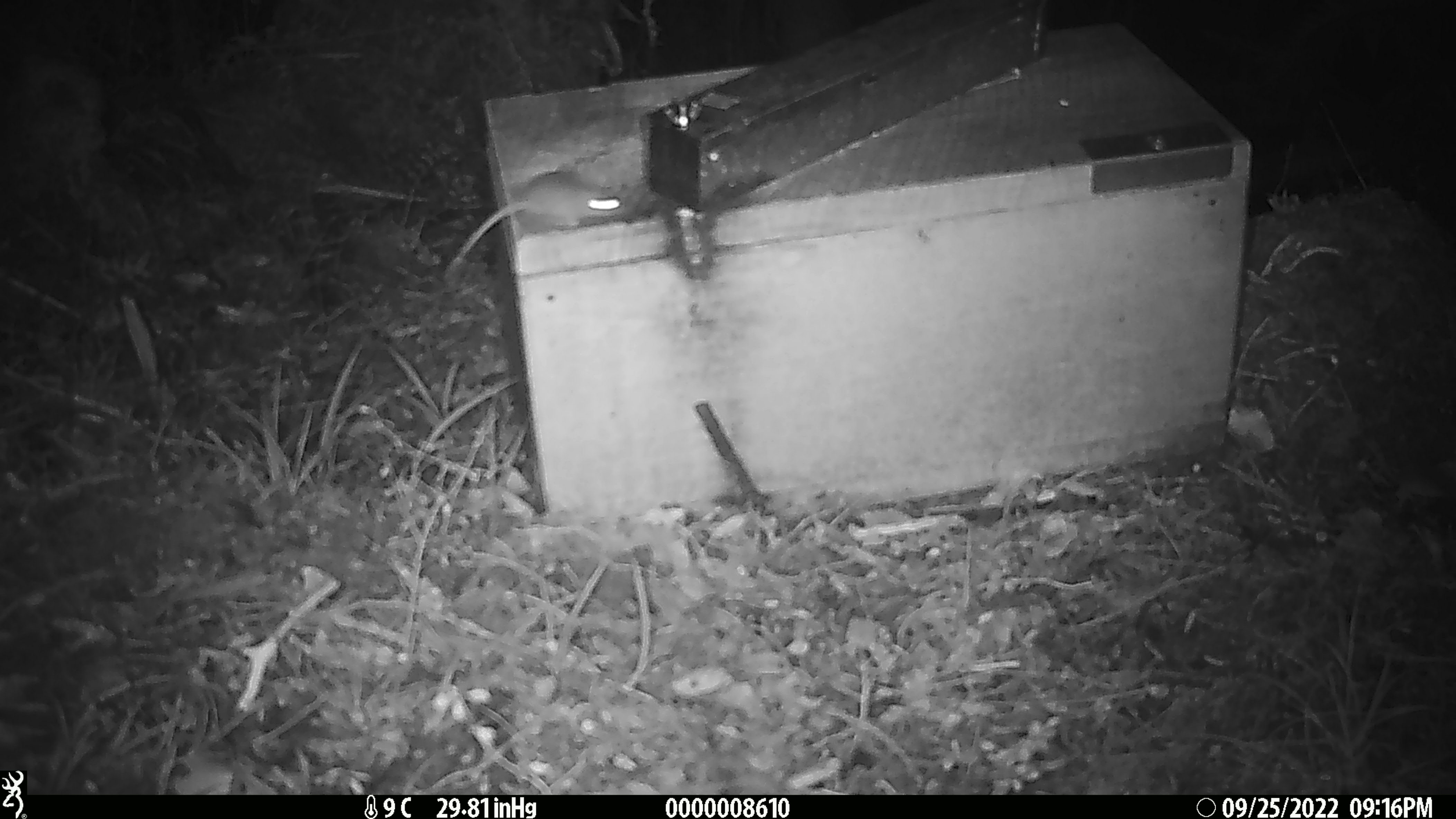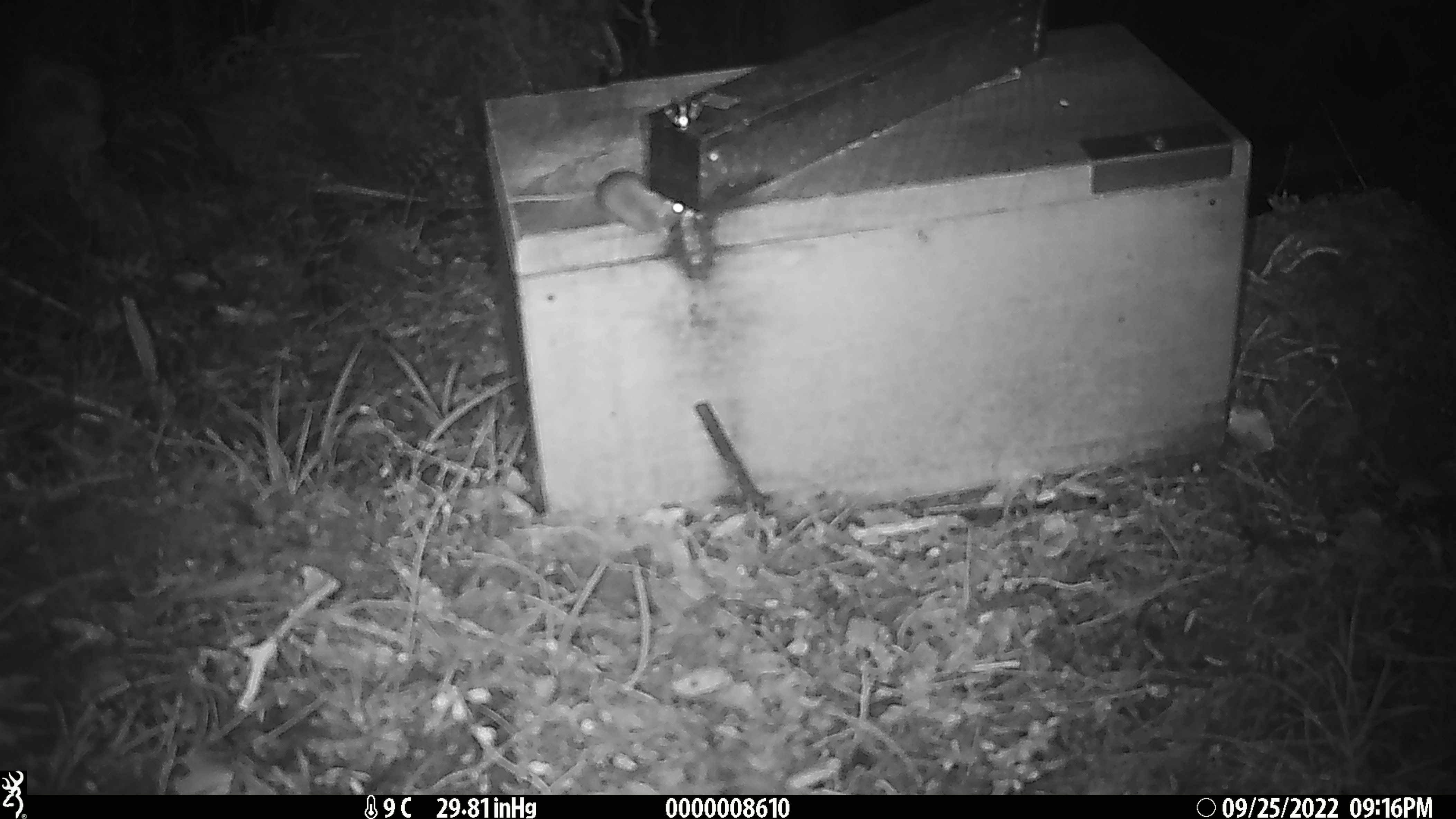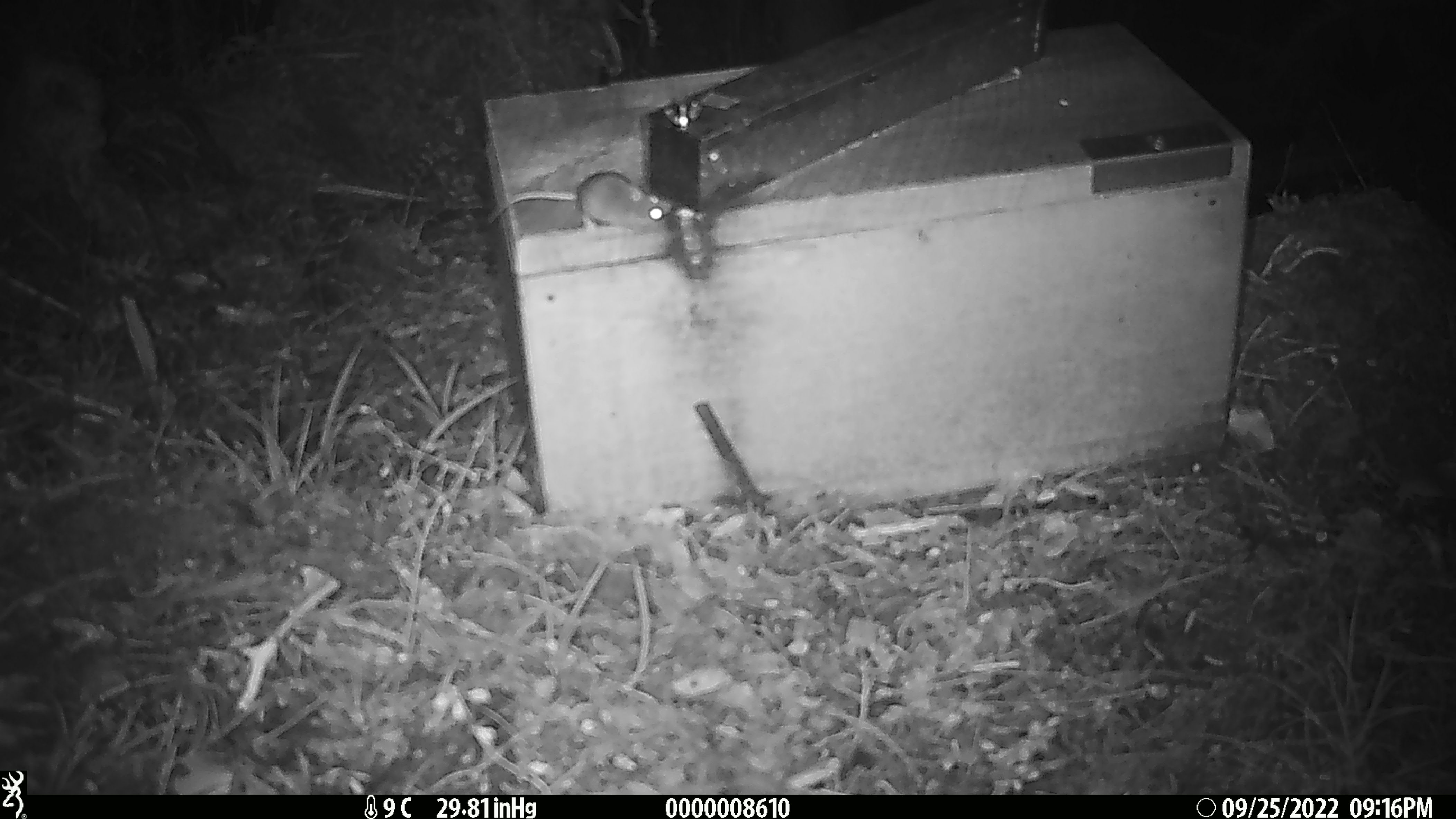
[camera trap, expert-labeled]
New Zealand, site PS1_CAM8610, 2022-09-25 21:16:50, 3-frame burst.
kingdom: Animalia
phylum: Chordata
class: Mammalia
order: Rodentia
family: Muridae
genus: Mus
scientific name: Mus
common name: mouse